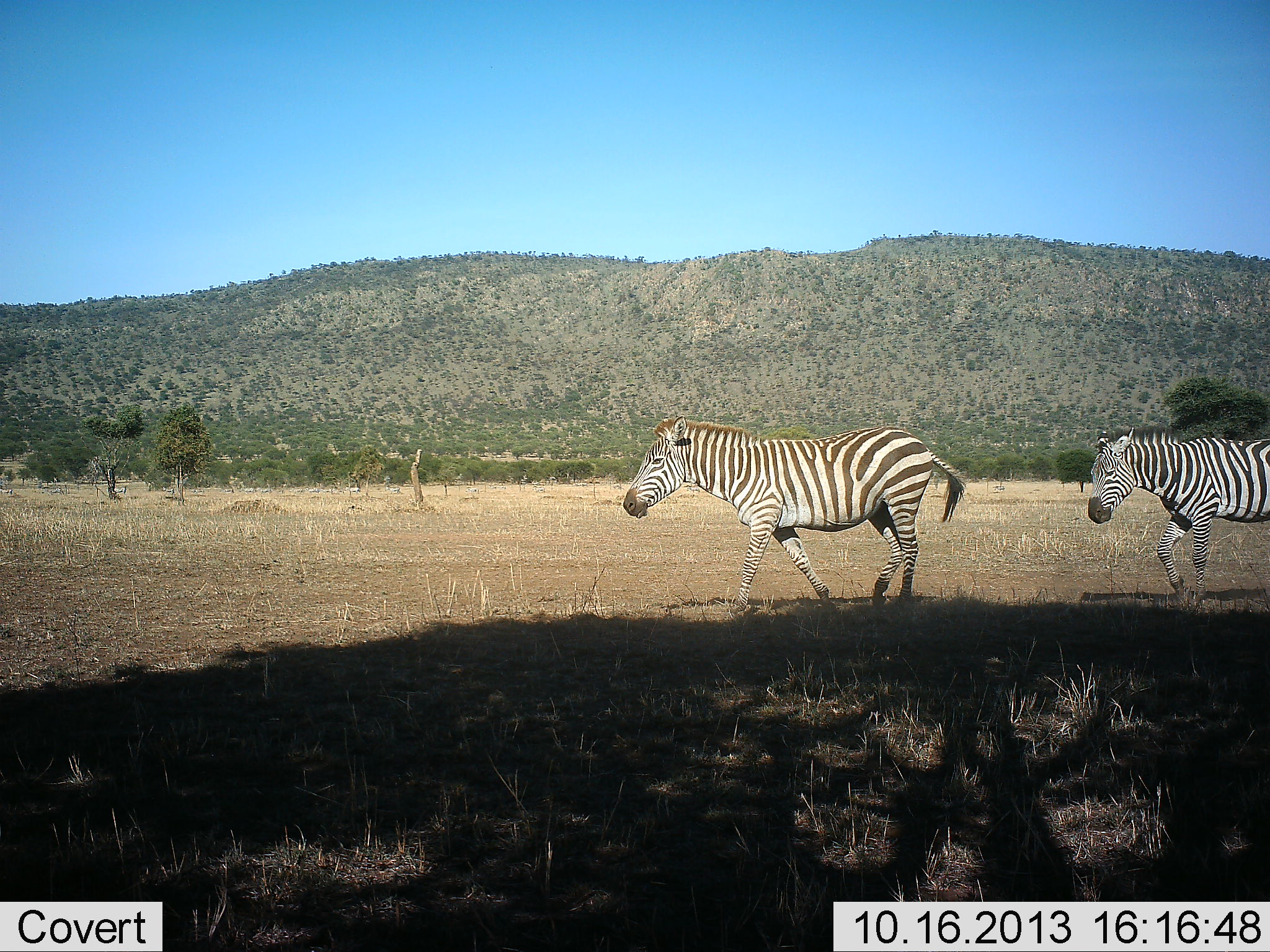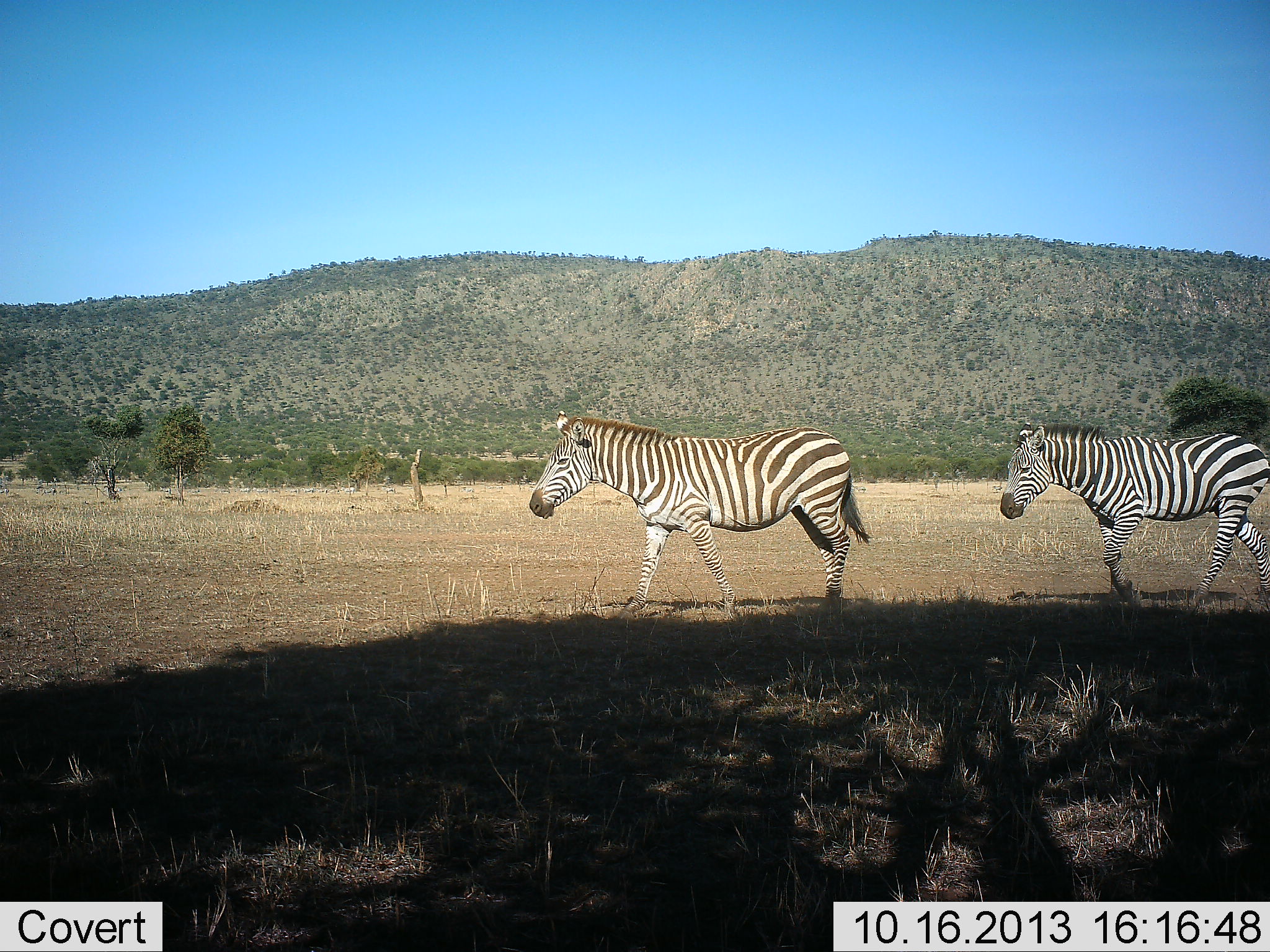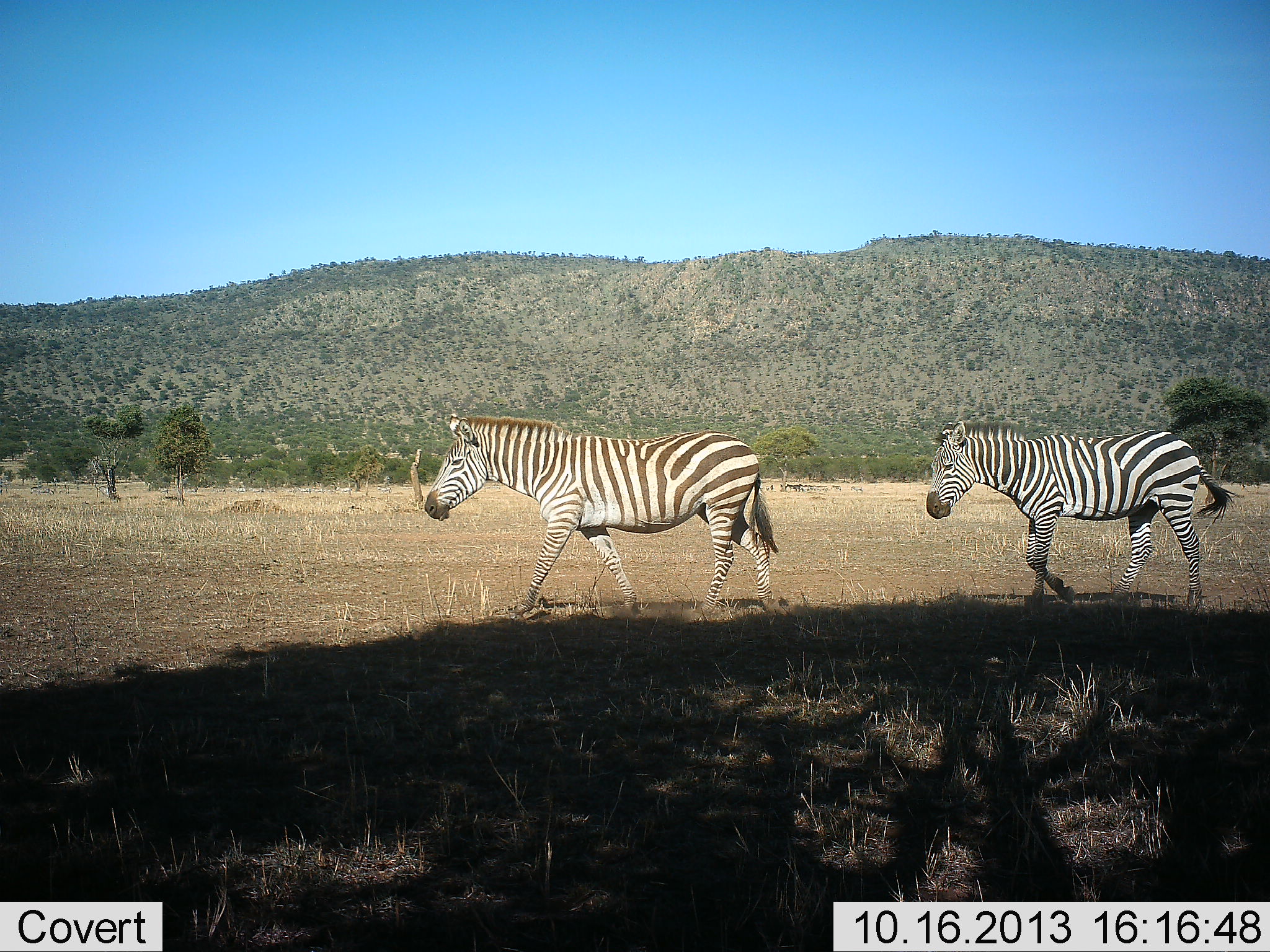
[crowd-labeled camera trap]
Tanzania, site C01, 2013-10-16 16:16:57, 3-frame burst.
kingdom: Animalia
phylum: Chordata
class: Mammalia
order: Perissodactyla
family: Equidae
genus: Equus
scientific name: Equus quagga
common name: plains zebra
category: zebra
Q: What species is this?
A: Zebra (plains zebra) (Equus quagga).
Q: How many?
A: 2.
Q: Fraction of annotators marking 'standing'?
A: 0%.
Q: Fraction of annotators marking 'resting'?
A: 0%.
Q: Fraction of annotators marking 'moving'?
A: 100%.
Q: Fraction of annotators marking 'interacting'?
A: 0%.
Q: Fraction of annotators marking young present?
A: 0%.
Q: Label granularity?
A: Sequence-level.